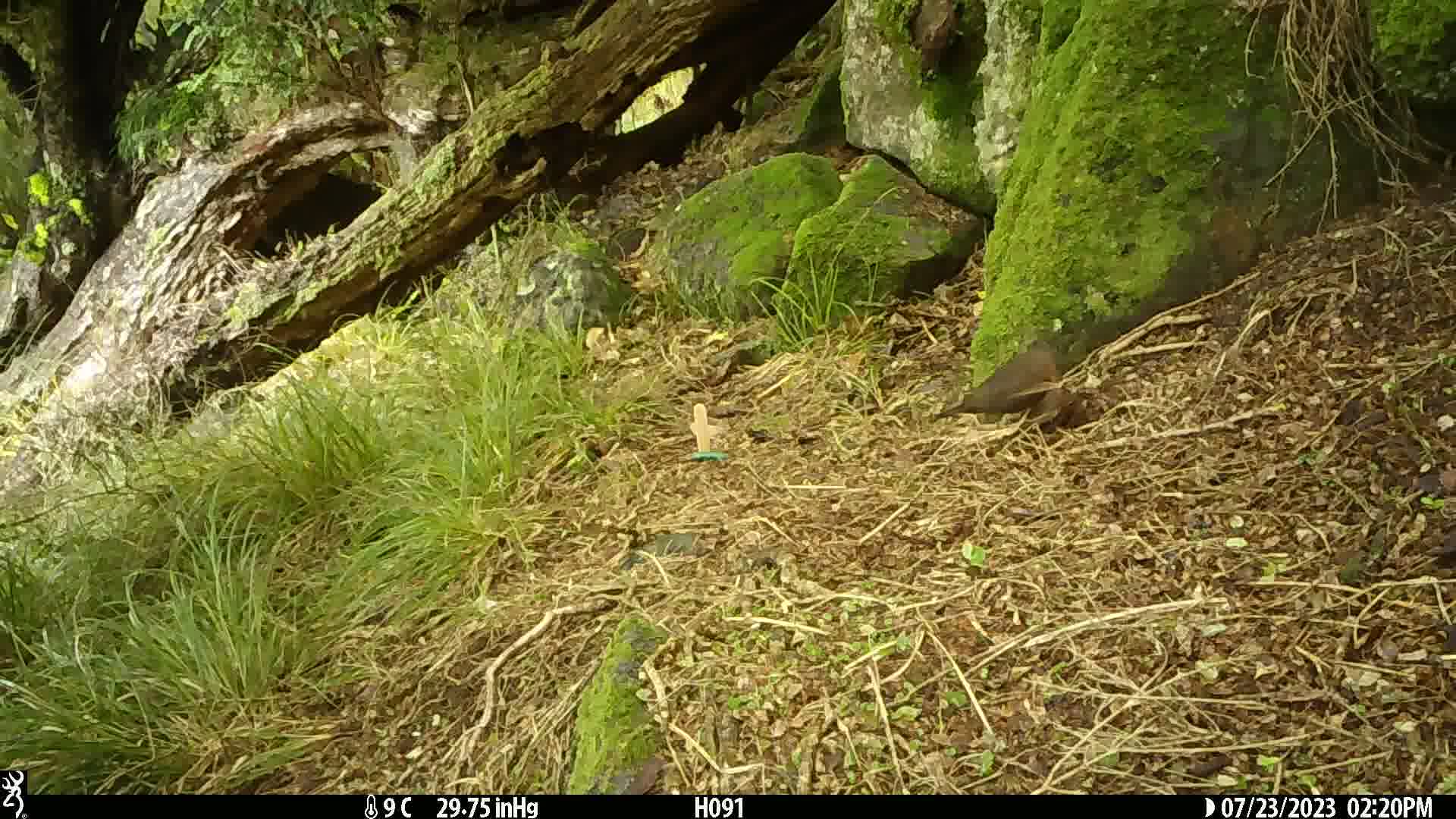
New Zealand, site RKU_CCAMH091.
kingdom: Animalia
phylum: Chordata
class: Aves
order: Passeriformes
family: Turdidae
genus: Turdus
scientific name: Turdus merula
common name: eurasian blackbird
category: blackbird